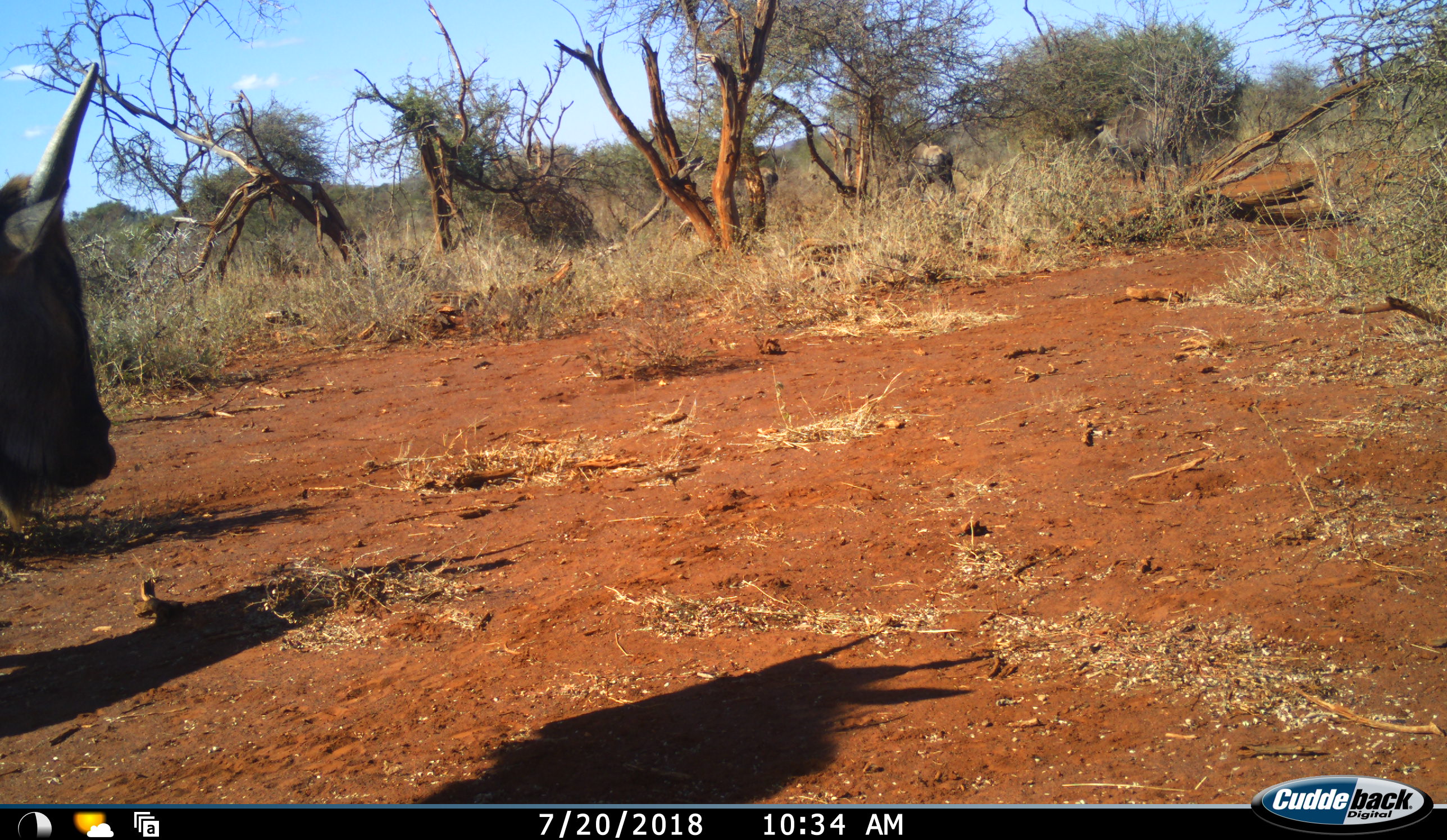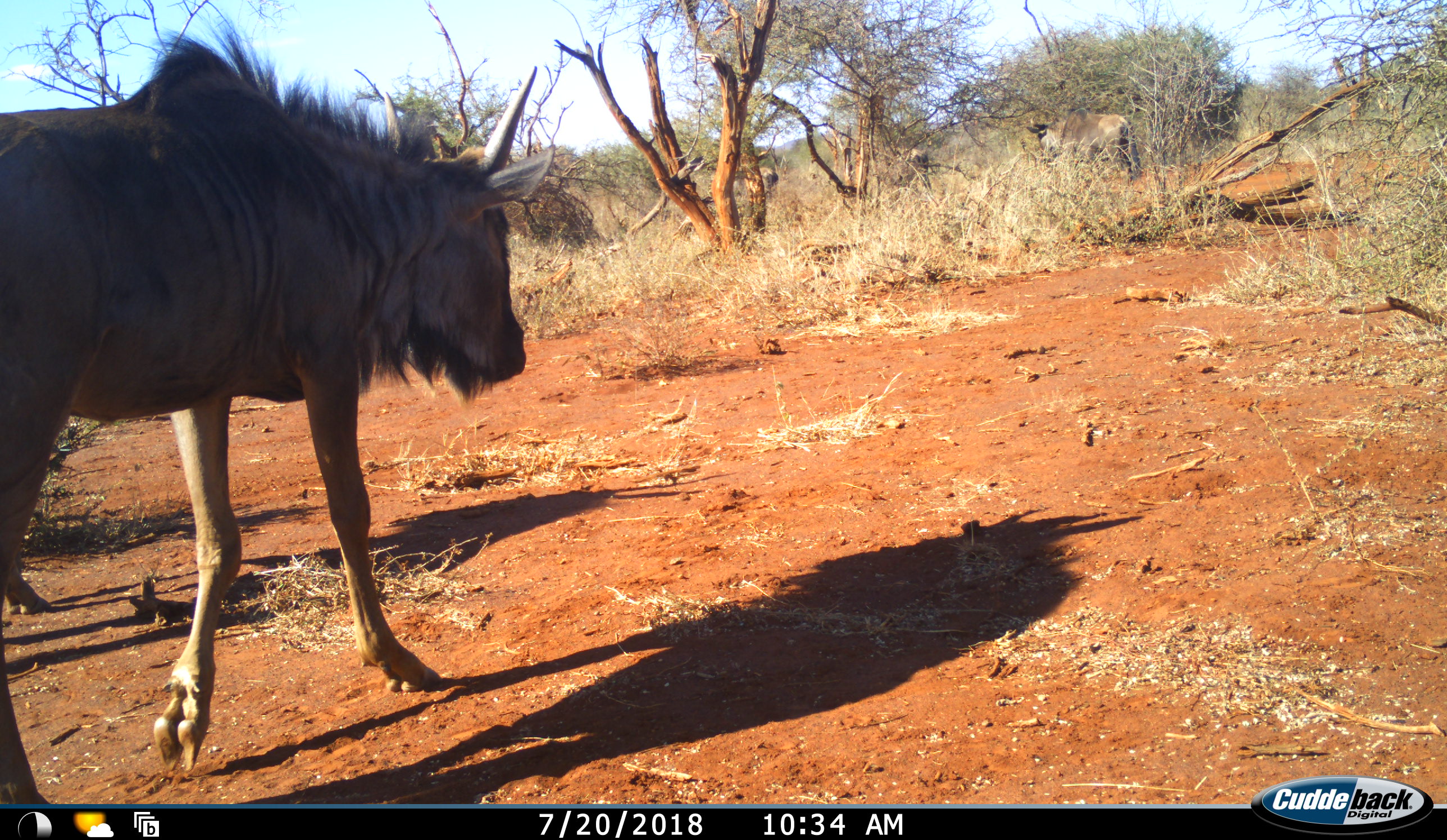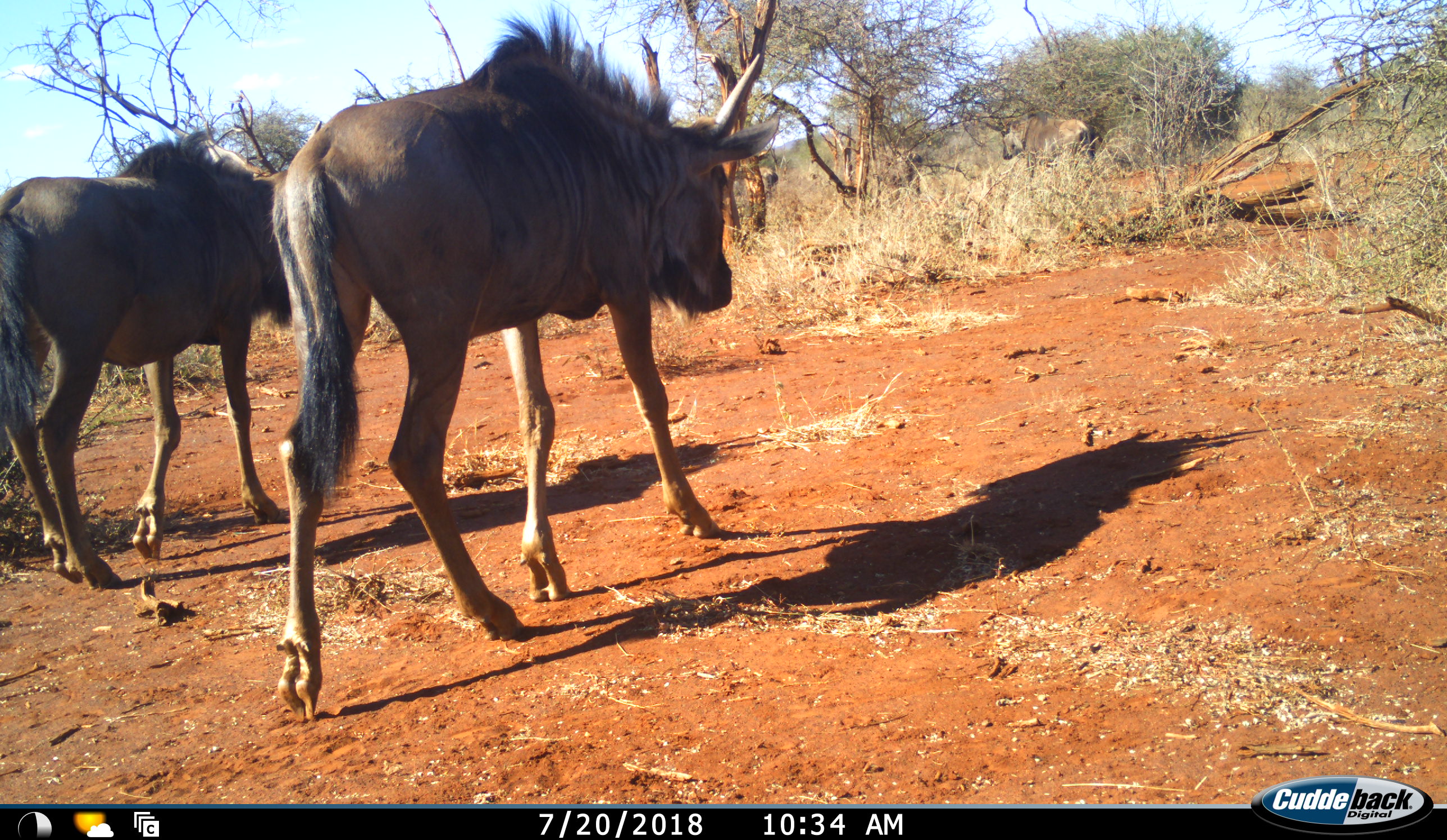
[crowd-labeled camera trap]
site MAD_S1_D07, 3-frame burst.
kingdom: Animalia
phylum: Chordata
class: Mammalia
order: Artiodactyla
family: Bovidae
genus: Connochaetes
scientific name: Connochaetes taurinus taurinus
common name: blue wildebeest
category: wildebeestblue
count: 2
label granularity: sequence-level